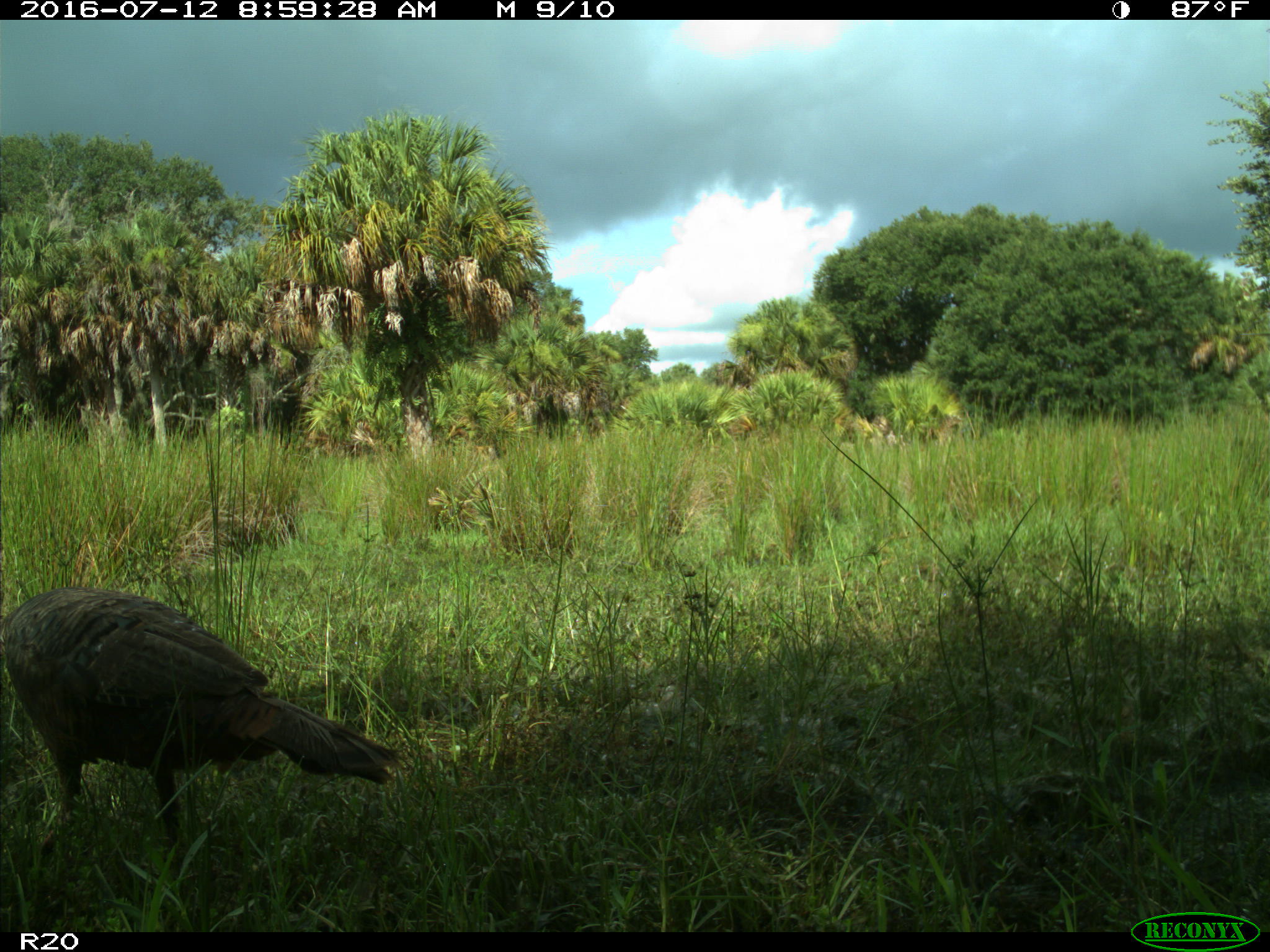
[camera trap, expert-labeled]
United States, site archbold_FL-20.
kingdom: Animalia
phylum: Chordata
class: Aves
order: Galliformes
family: Phasianidae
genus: Meleagris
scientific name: Meleagris gallopavo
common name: wild turkey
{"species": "Meleagris gallopavo (wild turkey)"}